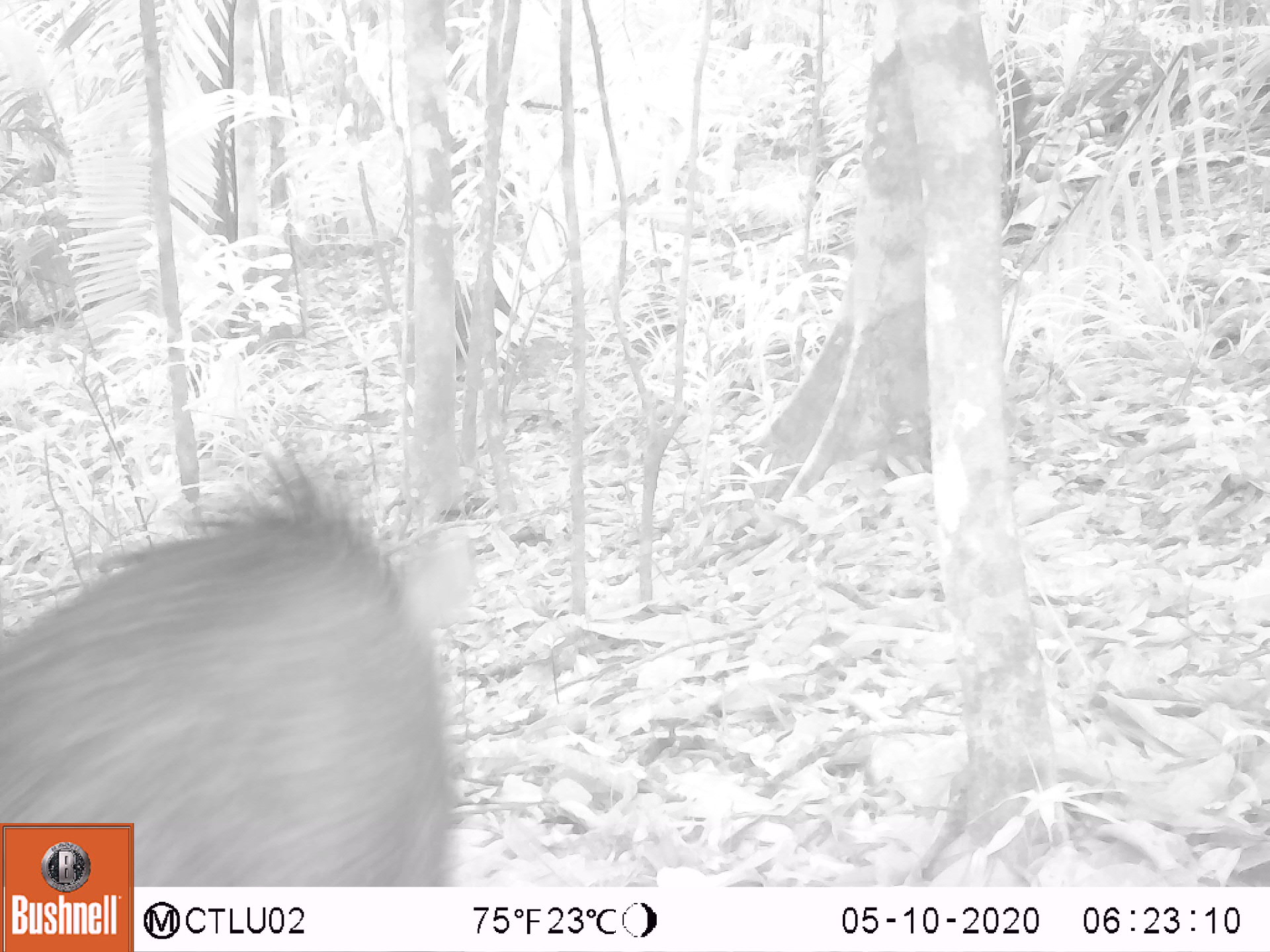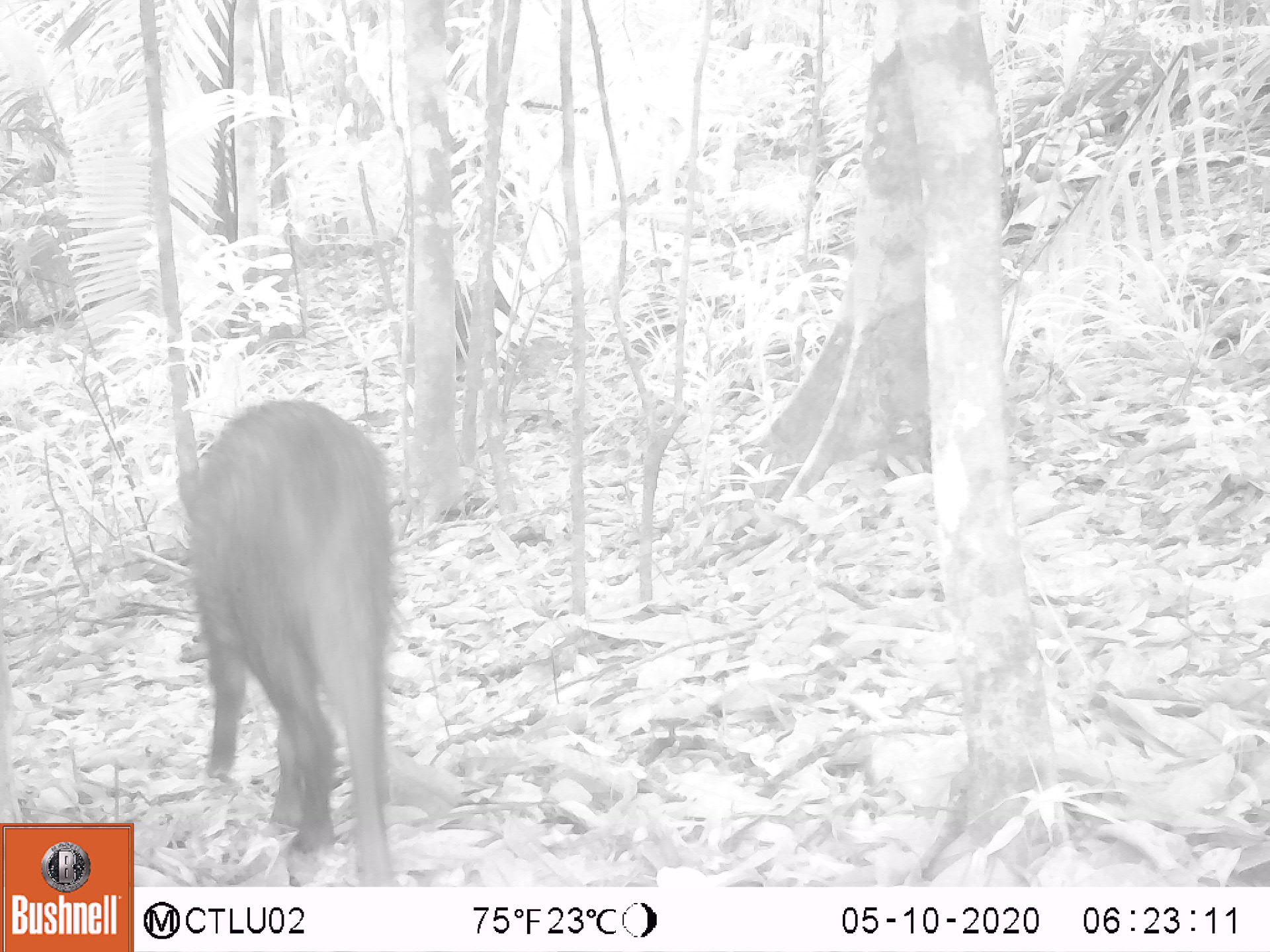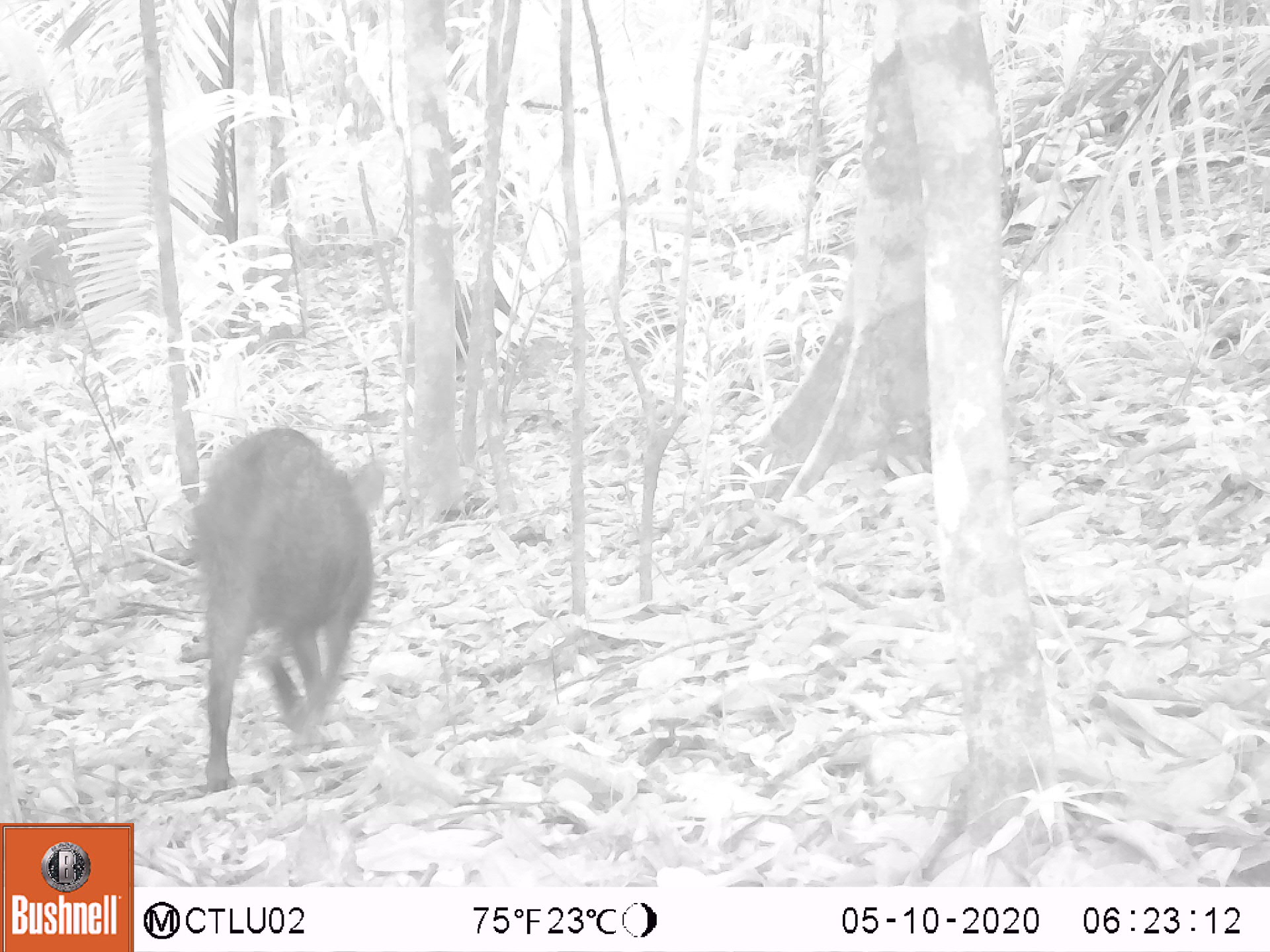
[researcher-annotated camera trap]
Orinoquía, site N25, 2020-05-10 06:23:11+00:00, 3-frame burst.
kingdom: Animalia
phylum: Chordata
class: Mammalia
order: Artiodactyla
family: Tayassuidae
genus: Pecari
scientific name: Pecari tajacu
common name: collared peccary